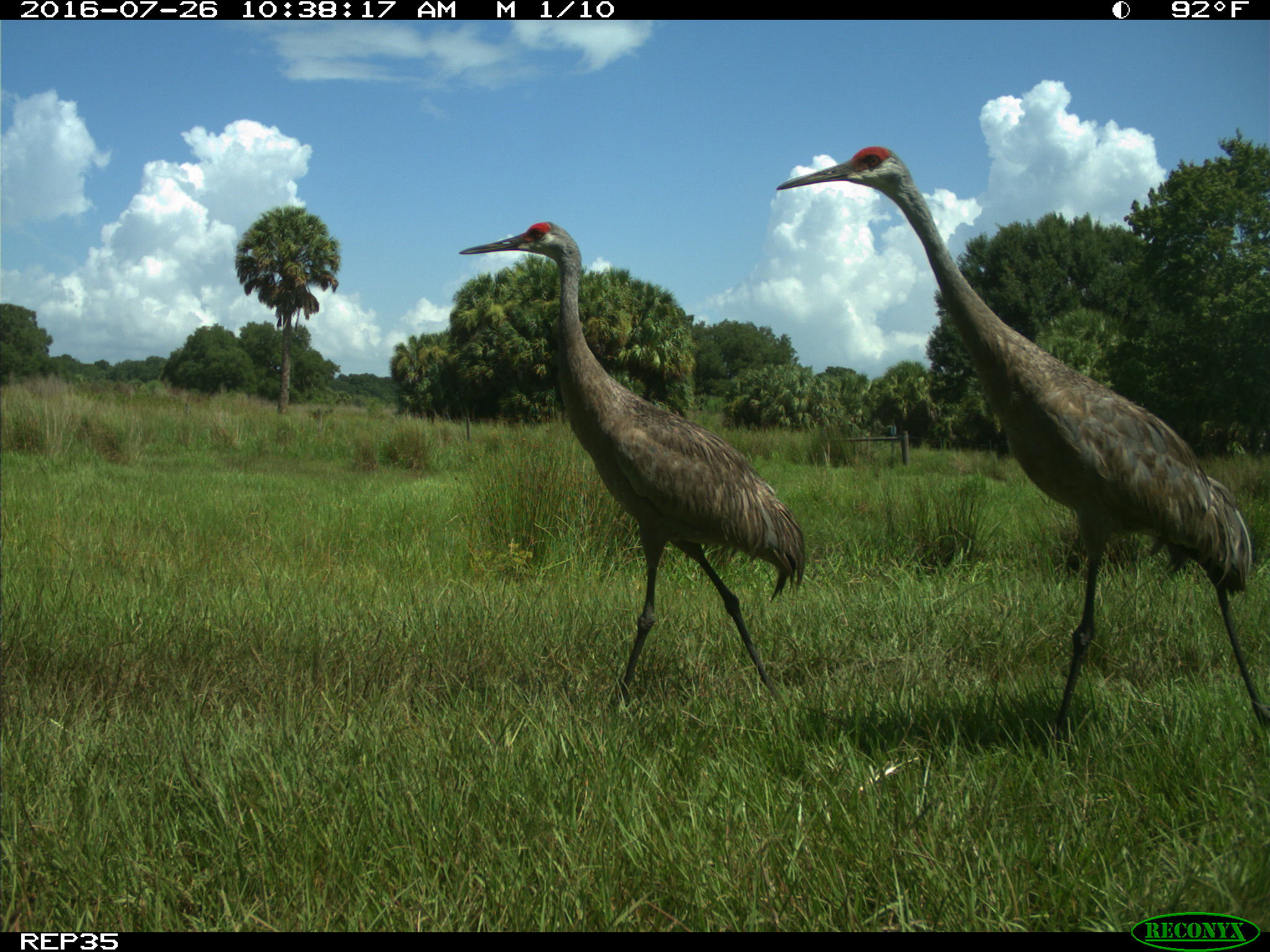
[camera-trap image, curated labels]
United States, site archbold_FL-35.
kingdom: Animalia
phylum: Chordata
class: Aves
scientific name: Aves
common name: birds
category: unidentified bird